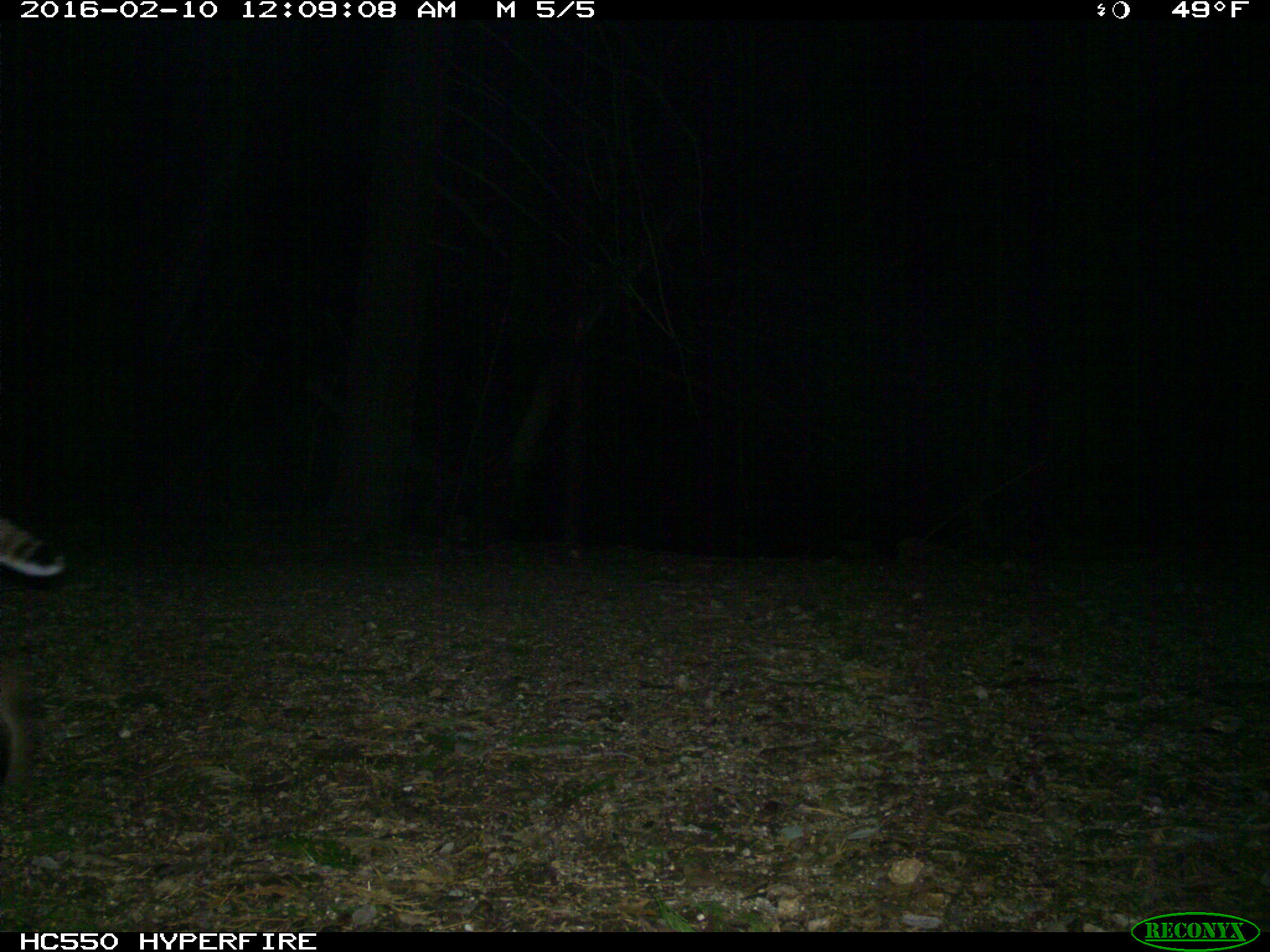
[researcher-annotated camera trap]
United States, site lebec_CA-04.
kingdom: Animalia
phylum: Chordata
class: Mammalia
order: Carnivora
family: Felidae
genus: Lynx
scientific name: Lynx rufus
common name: bobcat